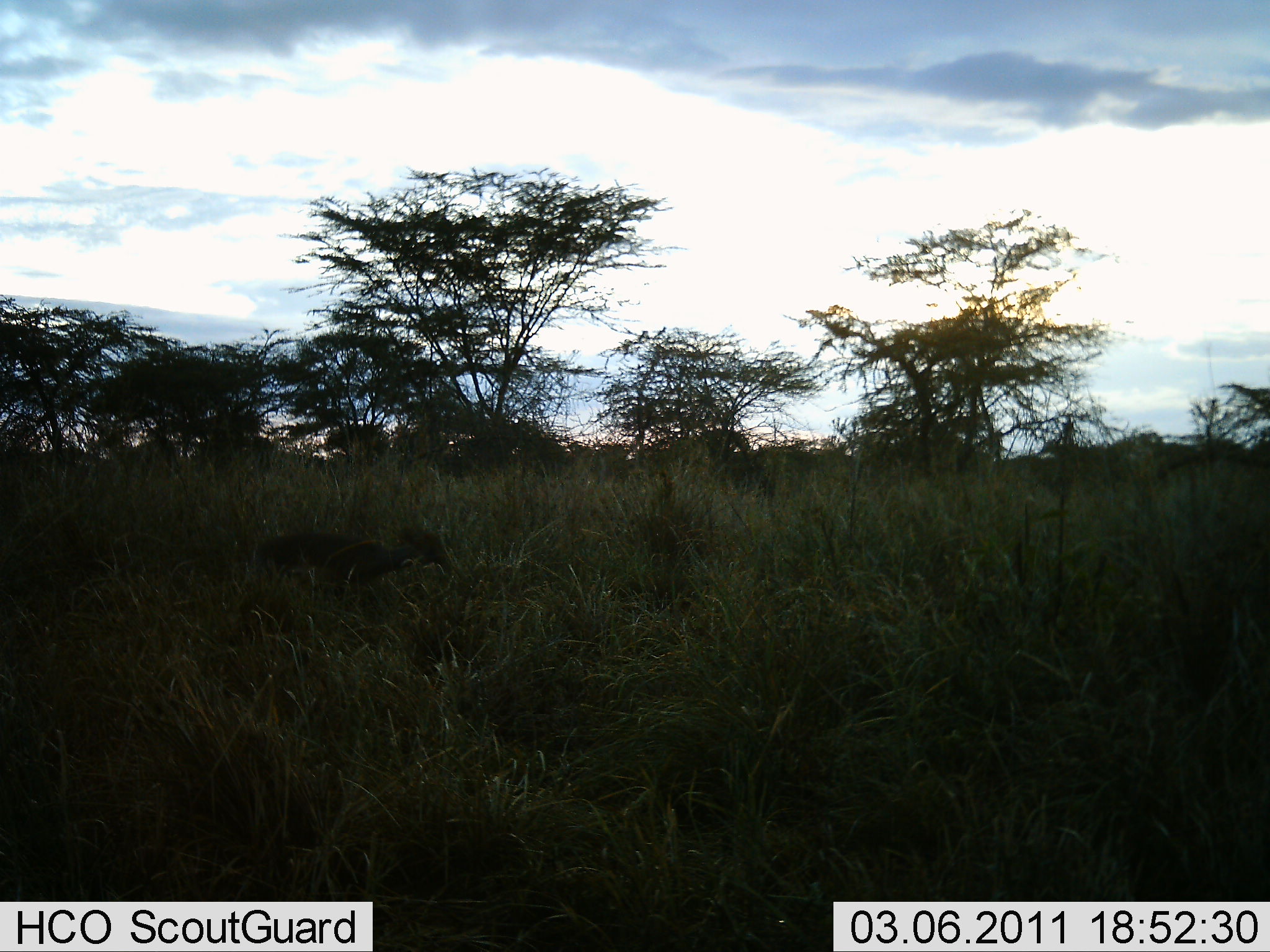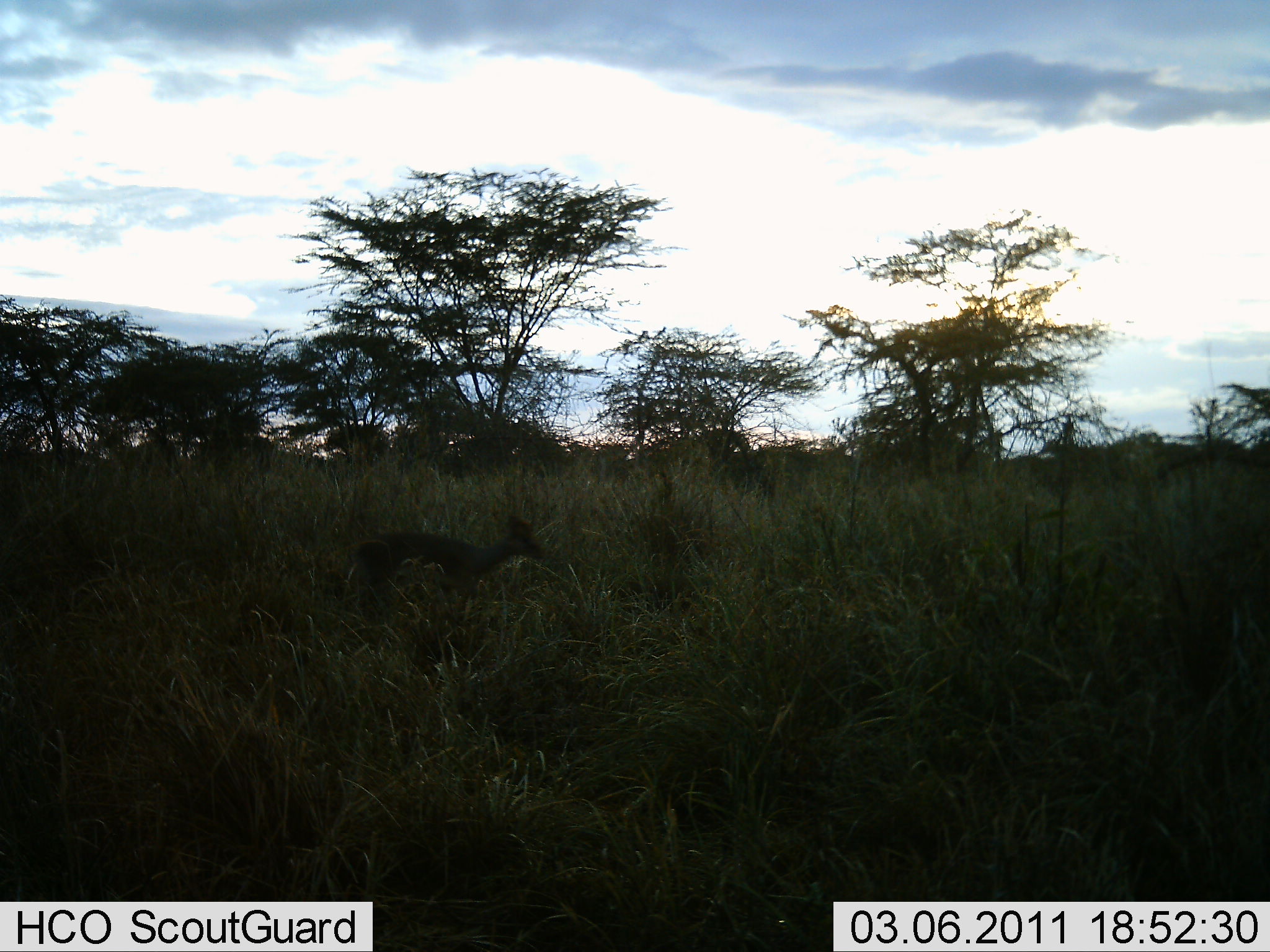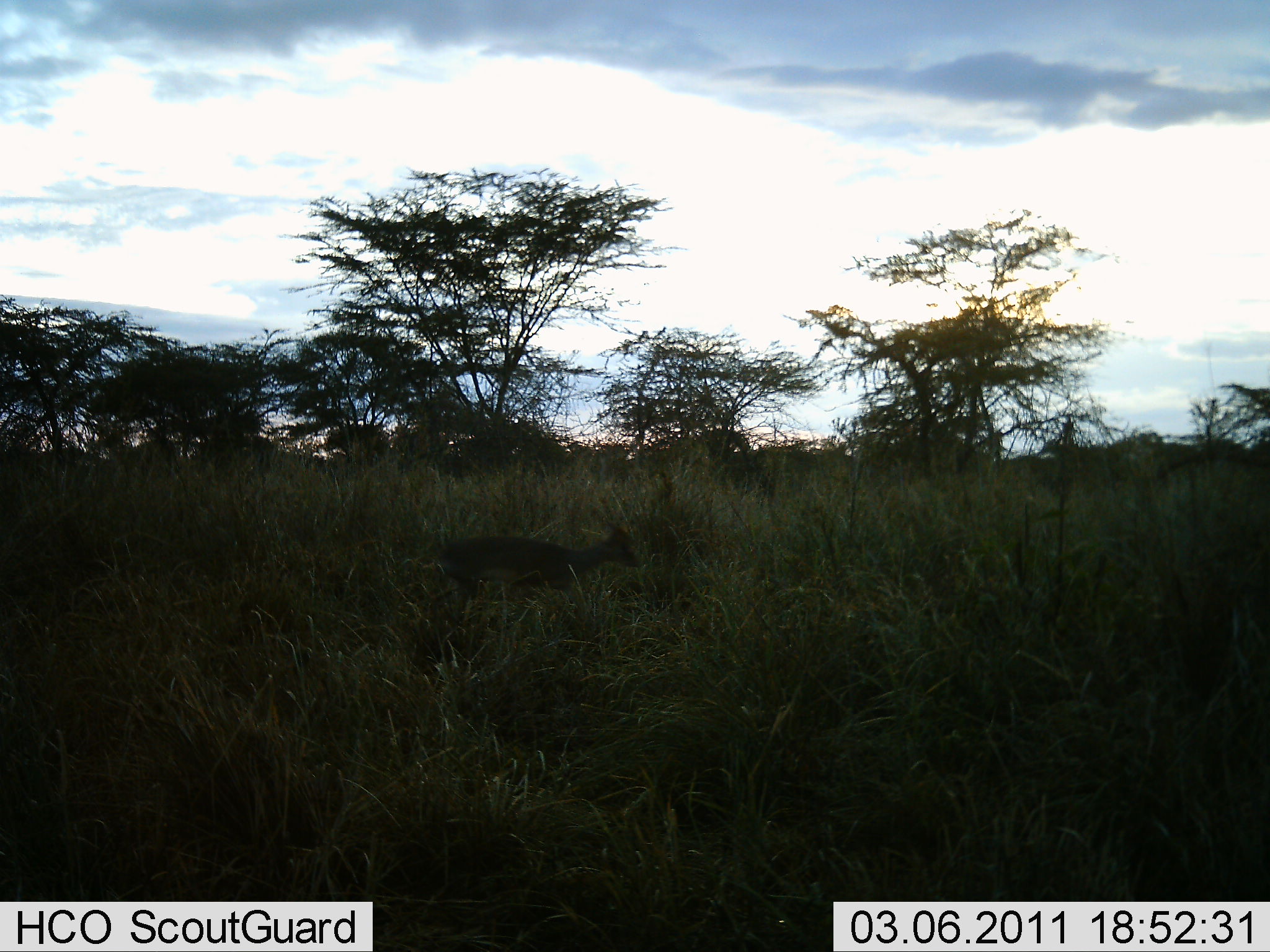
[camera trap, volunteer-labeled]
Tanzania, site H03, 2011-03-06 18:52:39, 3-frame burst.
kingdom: Animalia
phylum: Chordata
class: Mammalia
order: Artiodactyla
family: Bovidae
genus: Madoqua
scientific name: Madoqua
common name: dikdik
Dikdik (Madoqua), count 1. Behavior (volunteer vote fractions): standing 0%, resting 0%, moving 100%, interacting 0%. Young present (vote fraction): 0%. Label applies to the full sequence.